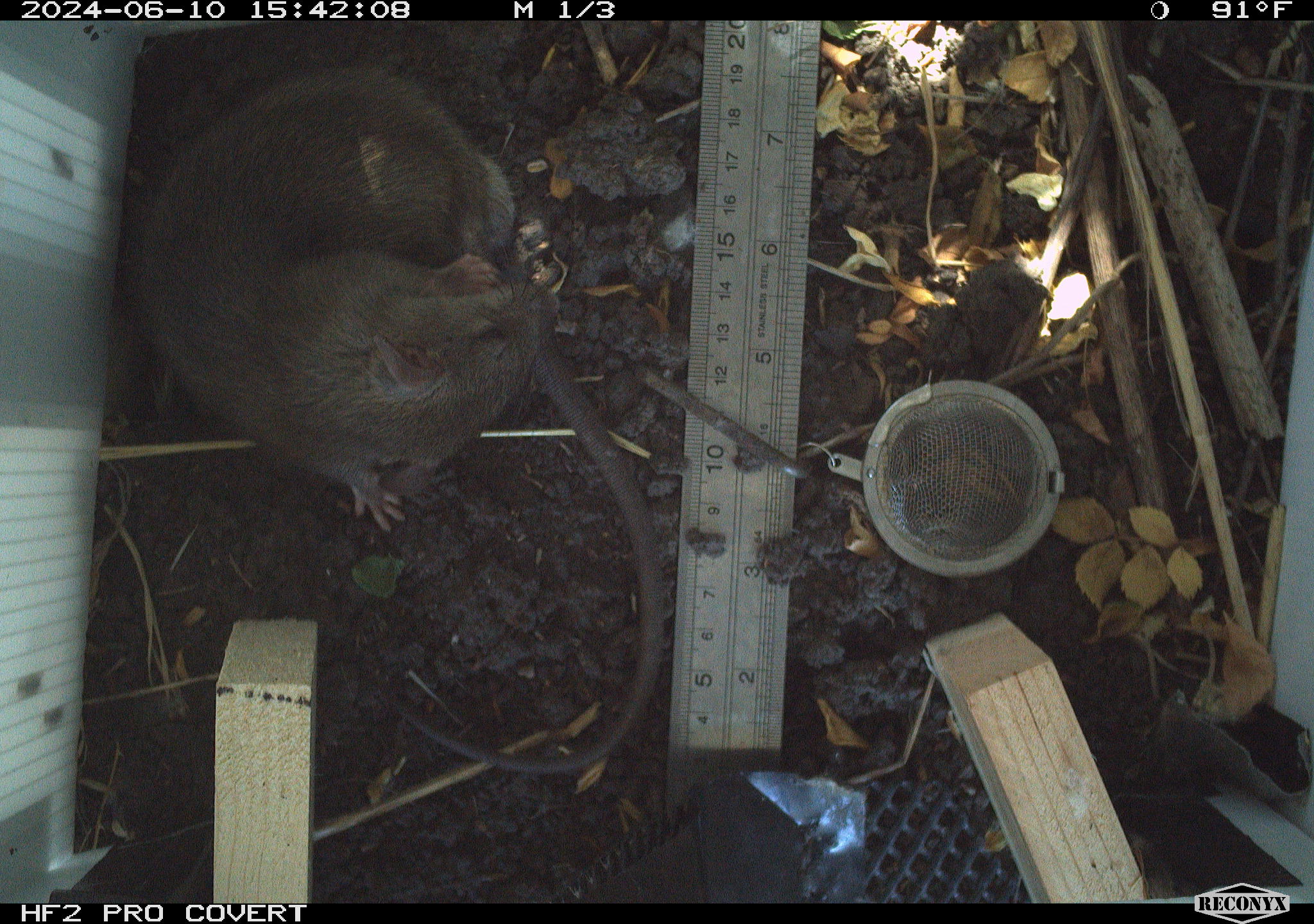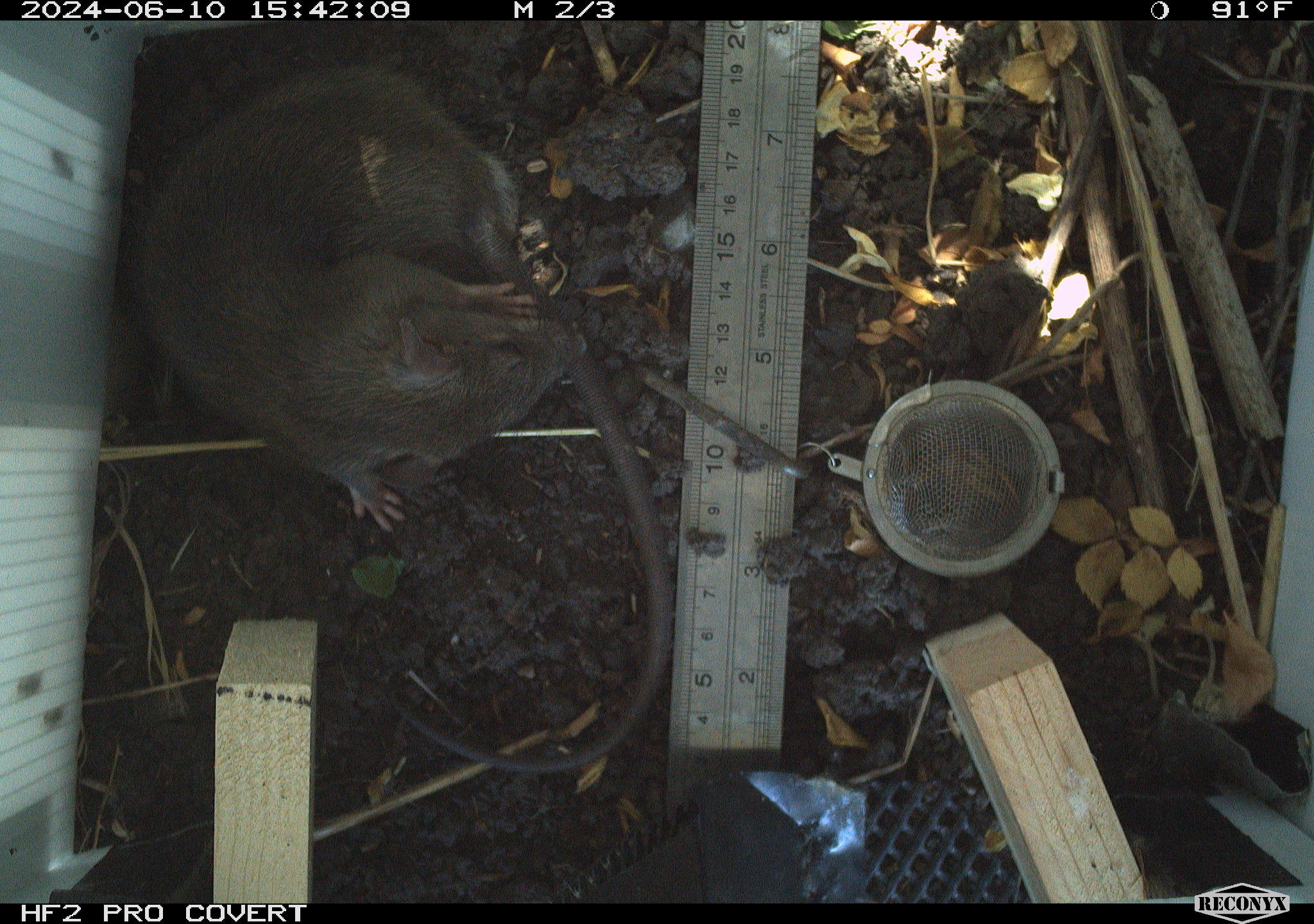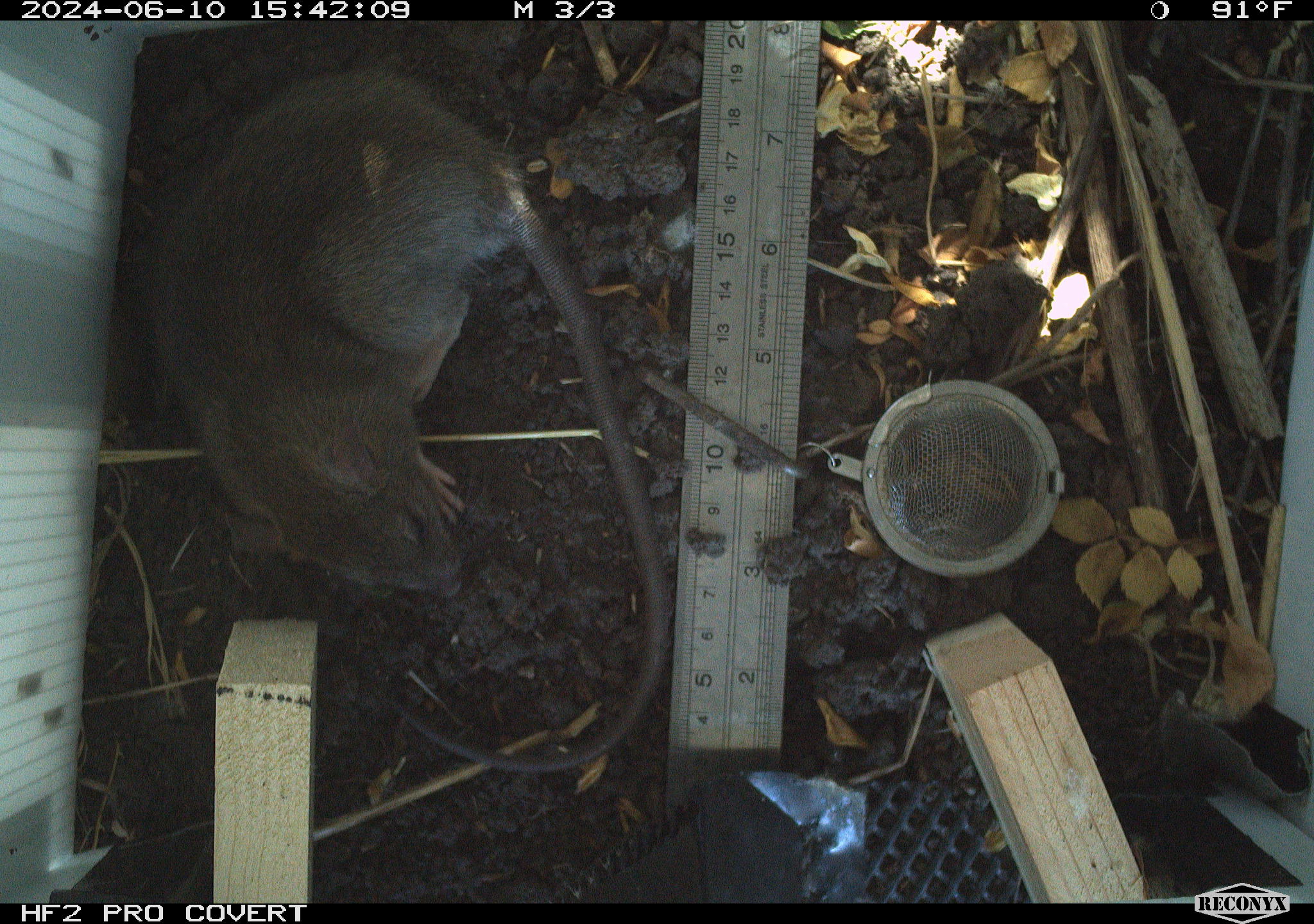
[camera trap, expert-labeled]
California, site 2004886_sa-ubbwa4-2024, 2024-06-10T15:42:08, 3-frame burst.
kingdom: Animalia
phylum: Chordata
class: Mammalia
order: Rodentia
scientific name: Rodentia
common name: woodrat or rat or mouse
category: woodrat or rat or mouse species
Woodrat or rat or mouse species (woodrat or rat or mouse) (Rodentia).